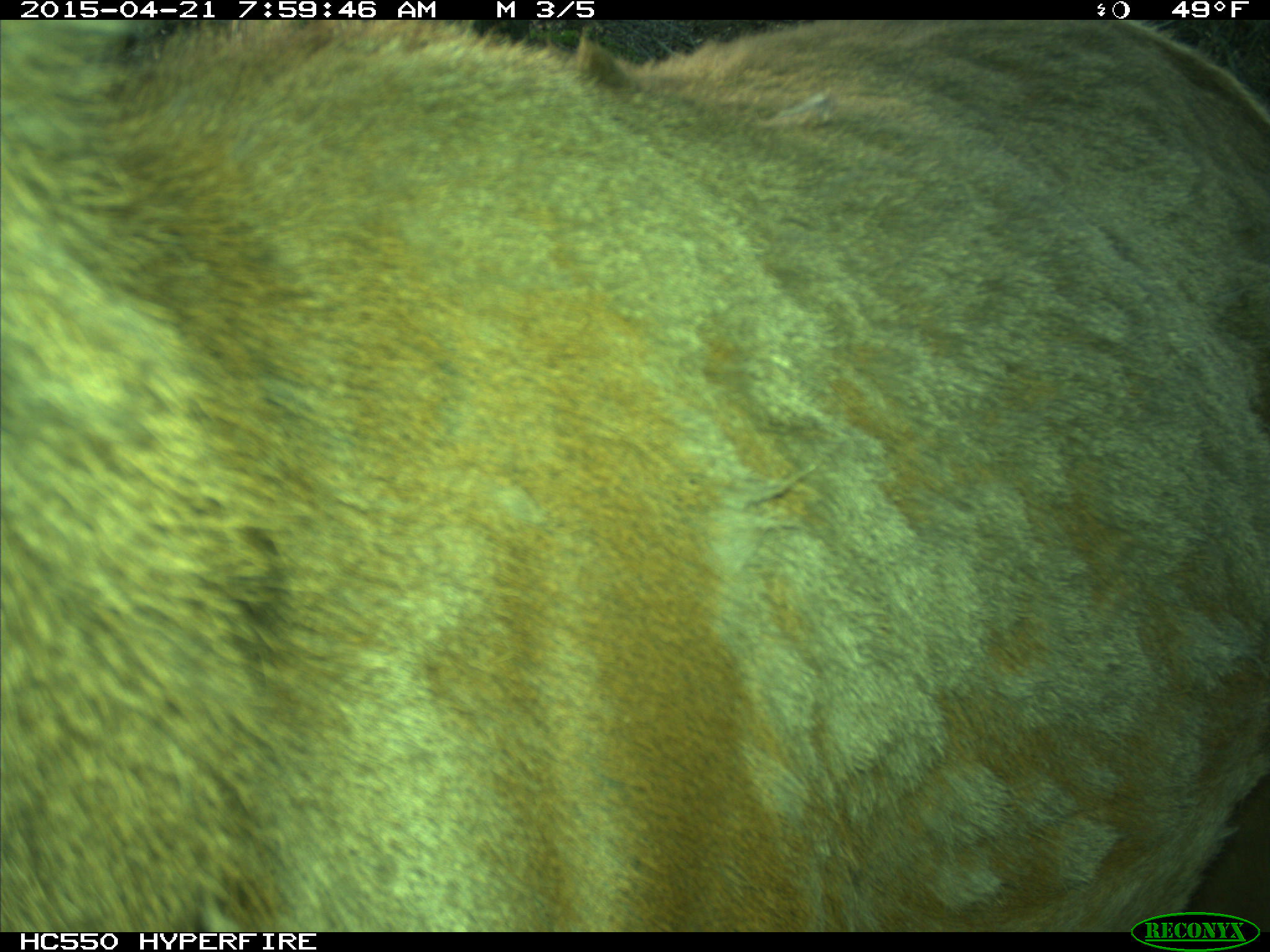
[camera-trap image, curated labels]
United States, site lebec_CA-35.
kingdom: Animalia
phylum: Chordata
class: Mammalia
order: Artiodactyla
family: Cervidae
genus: Cervus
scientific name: Cervus canadensis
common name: elk